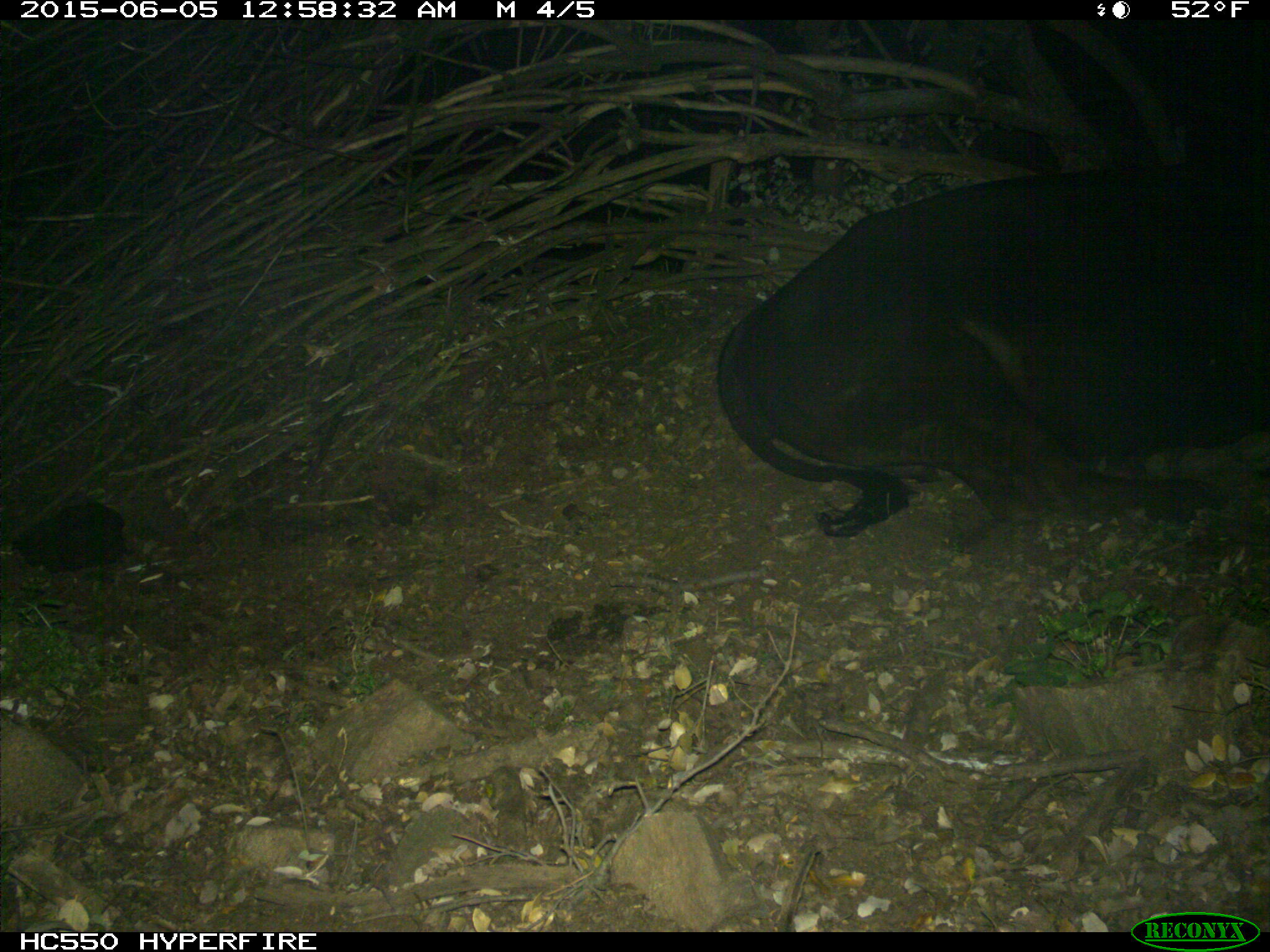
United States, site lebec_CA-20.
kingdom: Animalia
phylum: Chordata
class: Mammalia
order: Artiodactyla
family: Bovidae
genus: Bos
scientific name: Bos taurus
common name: domestic cow